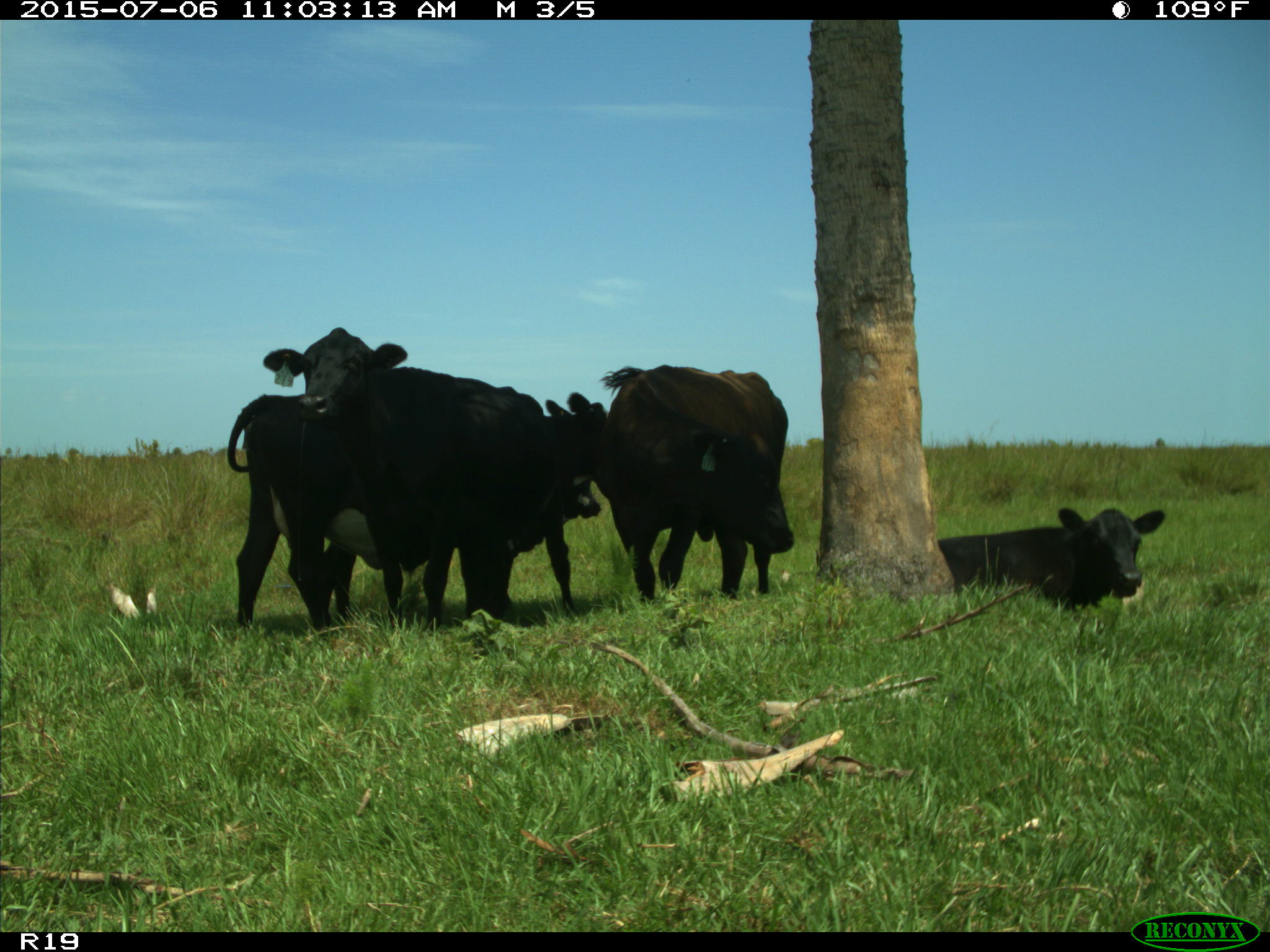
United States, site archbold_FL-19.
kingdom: Animalia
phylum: Chordata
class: Mammalia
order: Artiodactyla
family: Bovidae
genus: Bos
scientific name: Bos taurus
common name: domestic cow